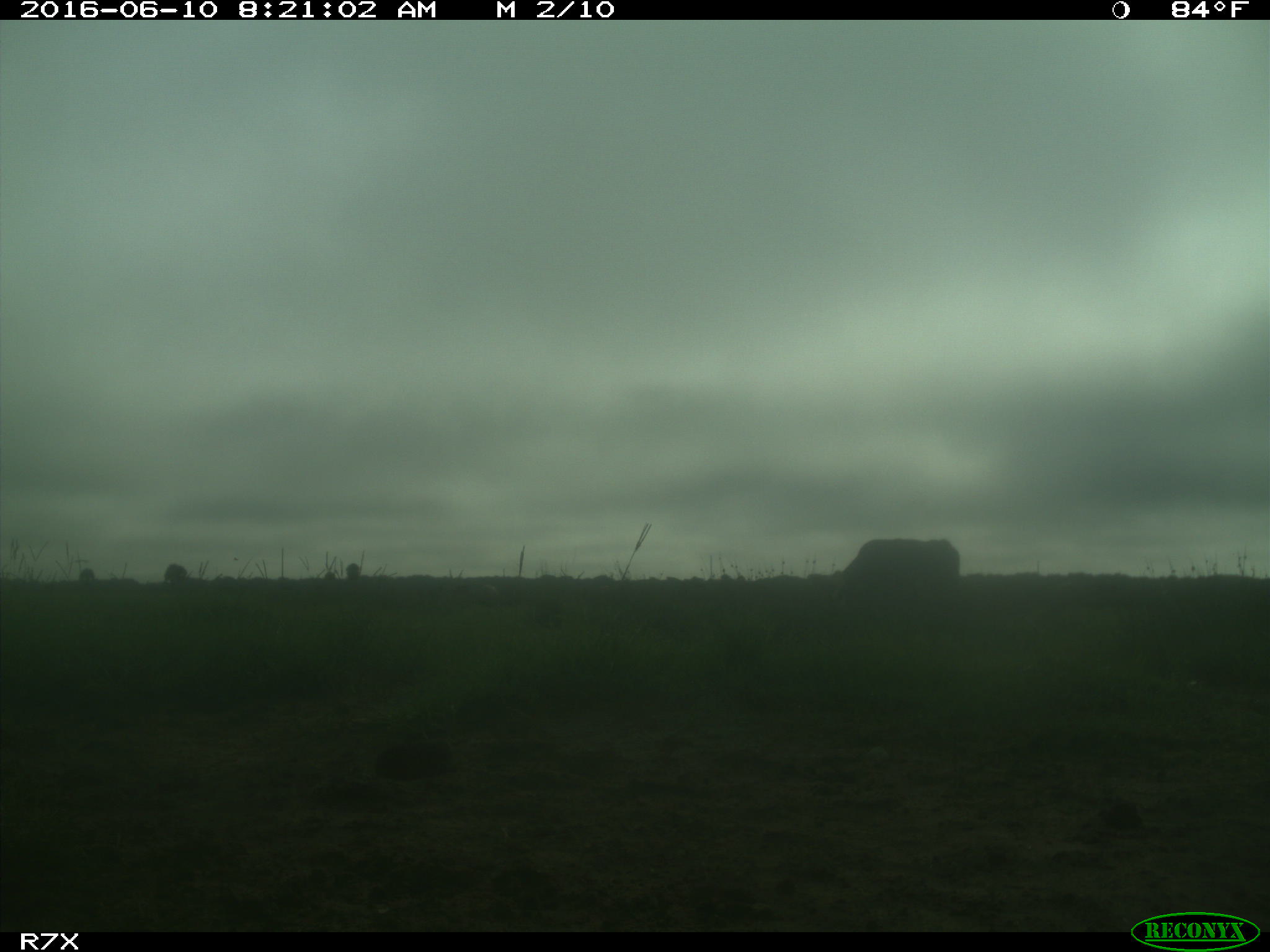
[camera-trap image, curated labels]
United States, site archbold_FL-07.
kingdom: Animalia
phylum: Chordata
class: Mammalia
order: Artiodactyla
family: Bovidae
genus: Bos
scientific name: Bos taurus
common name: domestic cow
Bos taurus (domestic cow).